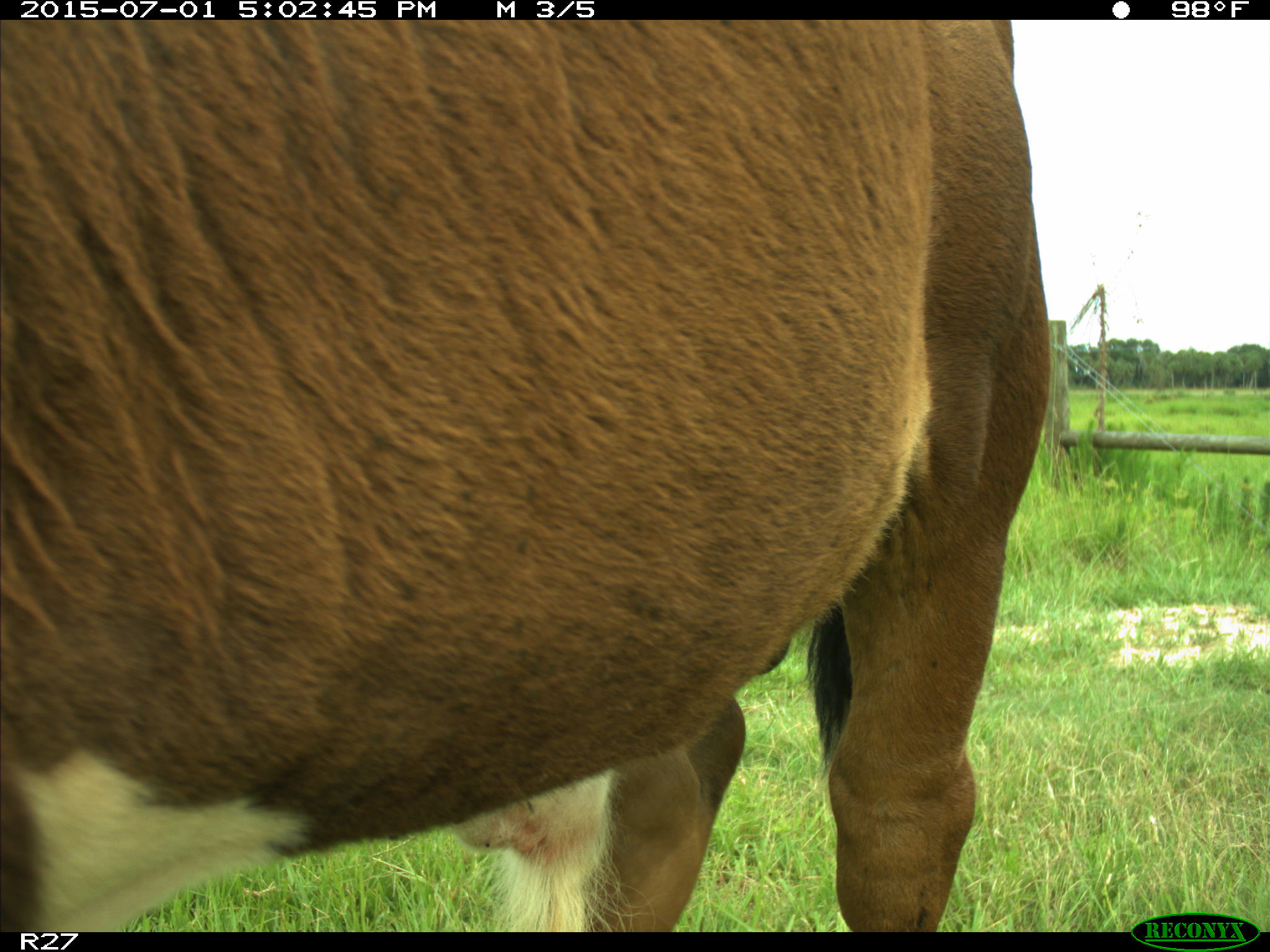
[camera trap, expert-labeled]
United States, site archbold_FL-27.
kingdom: Animalia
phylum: Chordata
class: Mammalia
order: Artiodactyla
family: Bovidae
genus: Bos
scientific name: Bos taurus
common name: domestic cow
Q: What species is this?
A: Bos taurus (domestic cow).